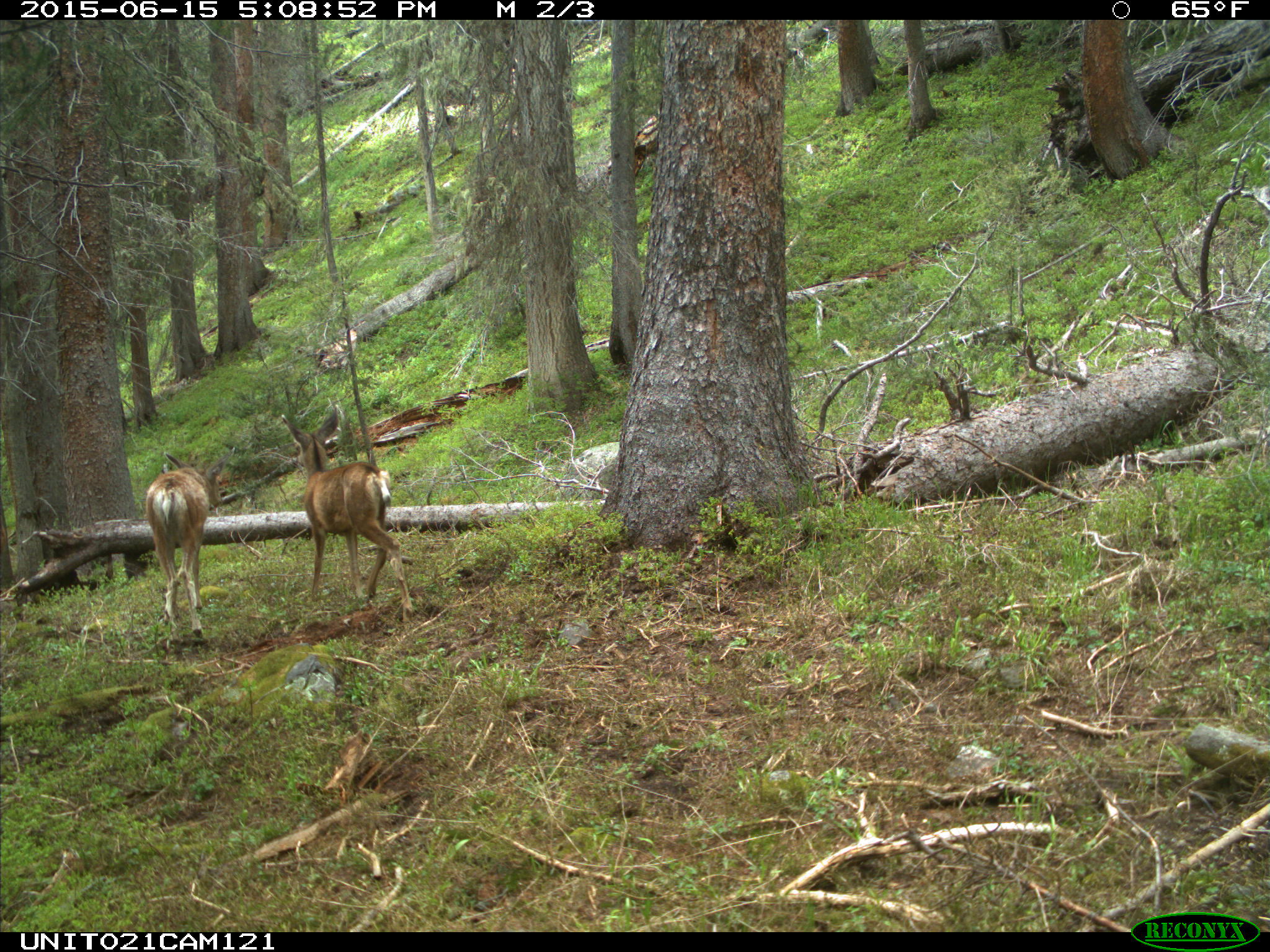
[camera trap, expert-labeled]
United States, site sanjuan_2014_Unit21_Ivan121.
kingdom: Animalia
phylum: Chordata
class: Mammalia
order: Artiodactyla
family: Cervidae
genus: Odocoileus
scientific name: Odocoileus hemionus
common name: mule deer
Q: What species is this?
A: Odocoileus hemionus (mule deer).